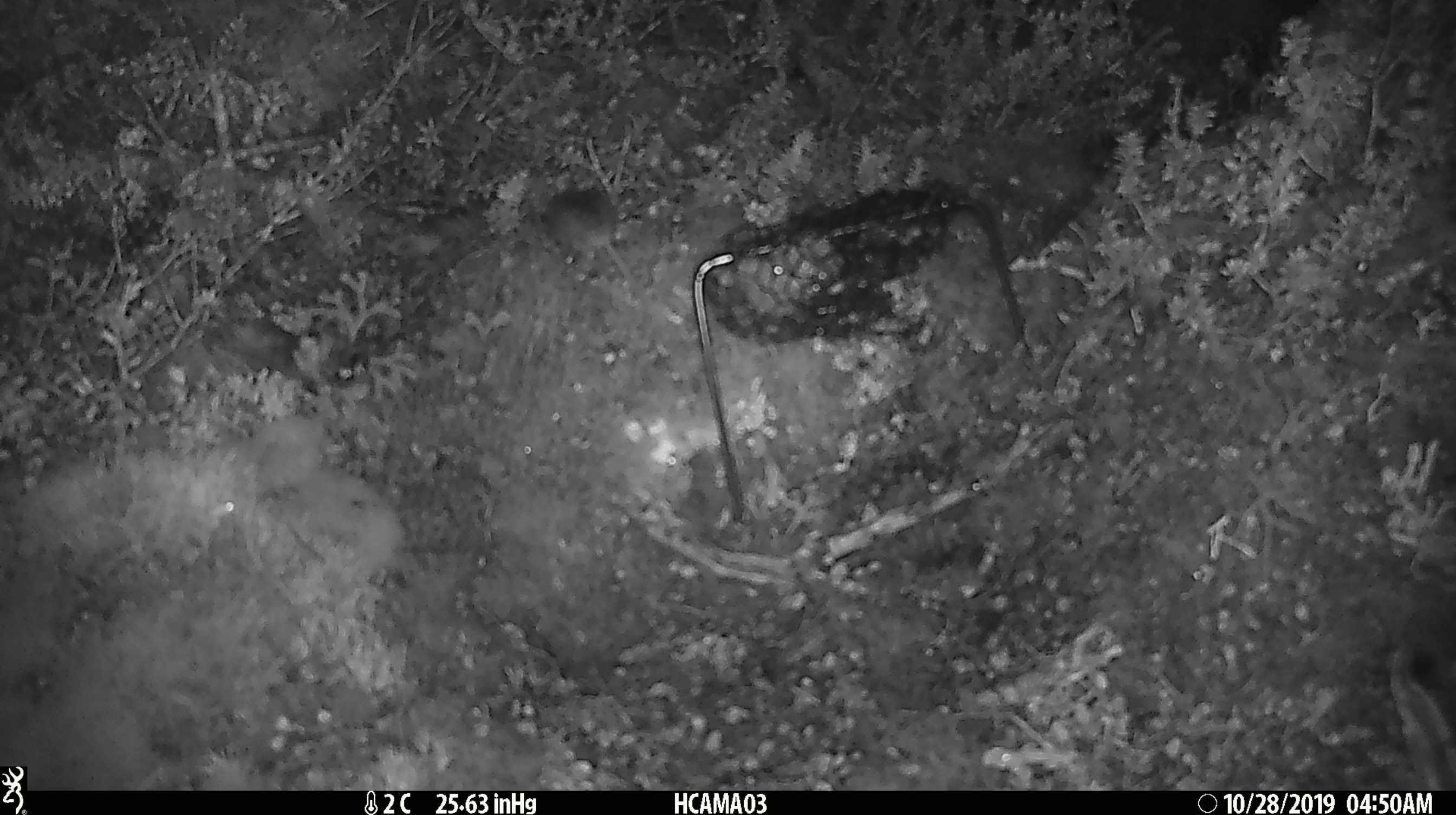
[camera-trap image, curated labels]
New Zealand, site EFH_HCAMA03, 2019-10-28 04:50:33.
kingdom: Animalia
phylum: Chordata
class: Mammalia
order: Rodentia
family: Muridae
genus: Mus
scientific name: Mus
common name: mouse